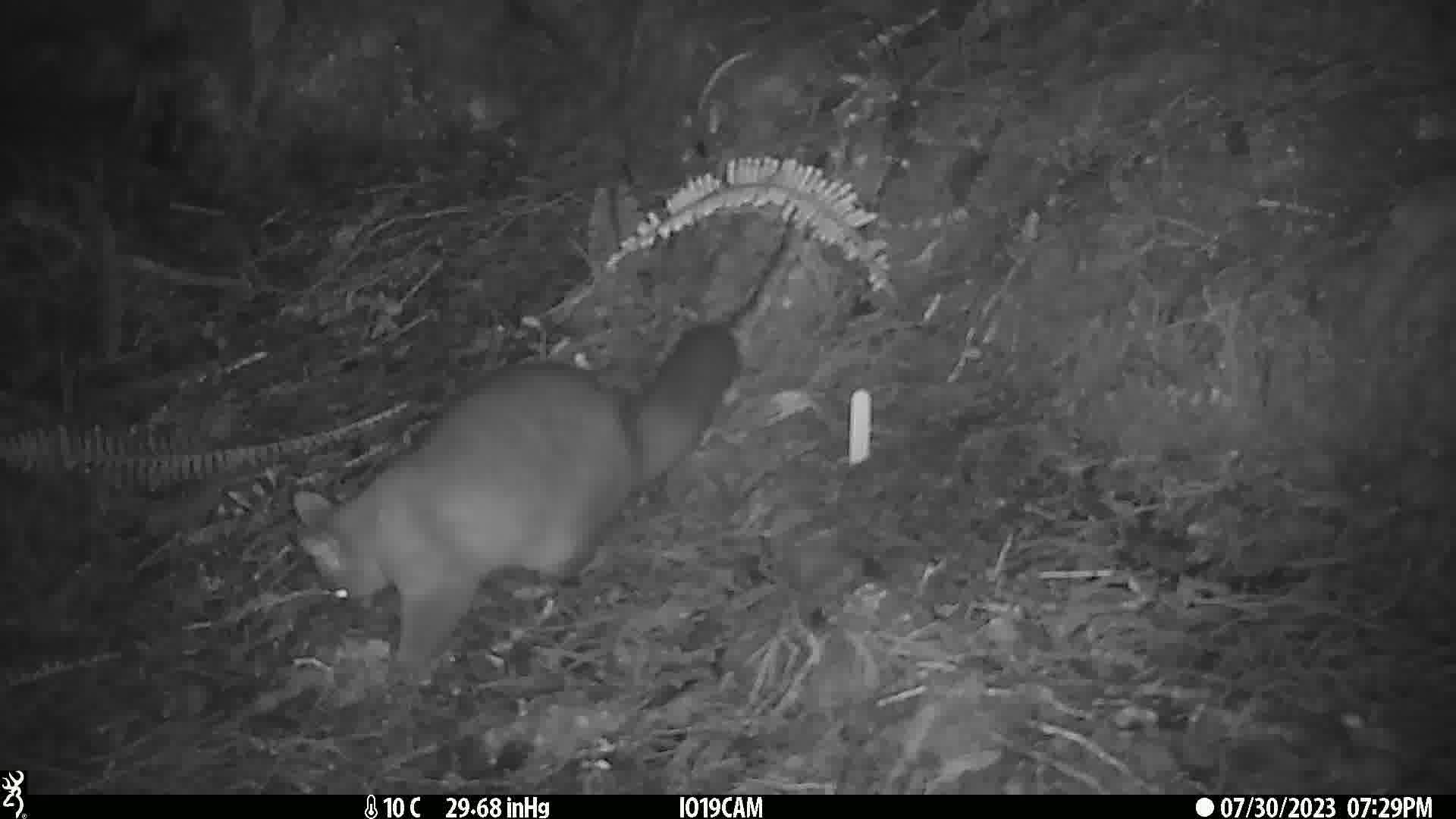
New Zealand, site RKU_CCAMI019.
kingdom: Animalia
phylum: Chordata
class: Mammalia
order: Diprotodontia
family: Phalangeridae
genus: Trichosurus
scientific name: Trichosurus vulpecula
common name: common brushtail possum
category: possum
Possum (common brushtail possum) (Trichosurus vulpecula).